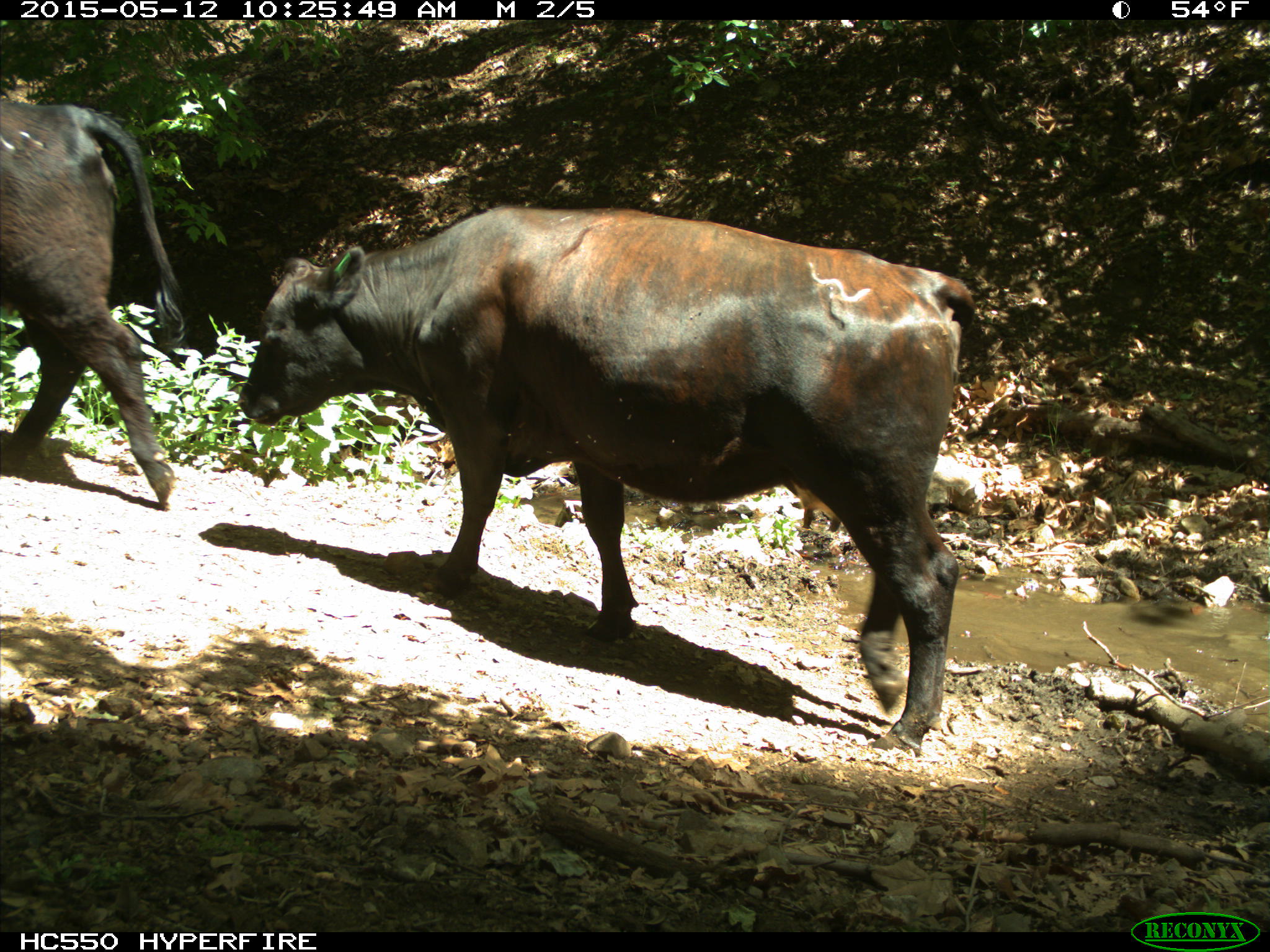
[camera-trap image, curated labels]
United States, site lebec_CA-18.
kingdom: Animalia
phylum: Chordata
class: Mammalia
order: Artiodactyla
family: Bovidae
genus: Bos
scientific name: Bos taurus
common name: domestic cow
Bos taurus (domestic cow).